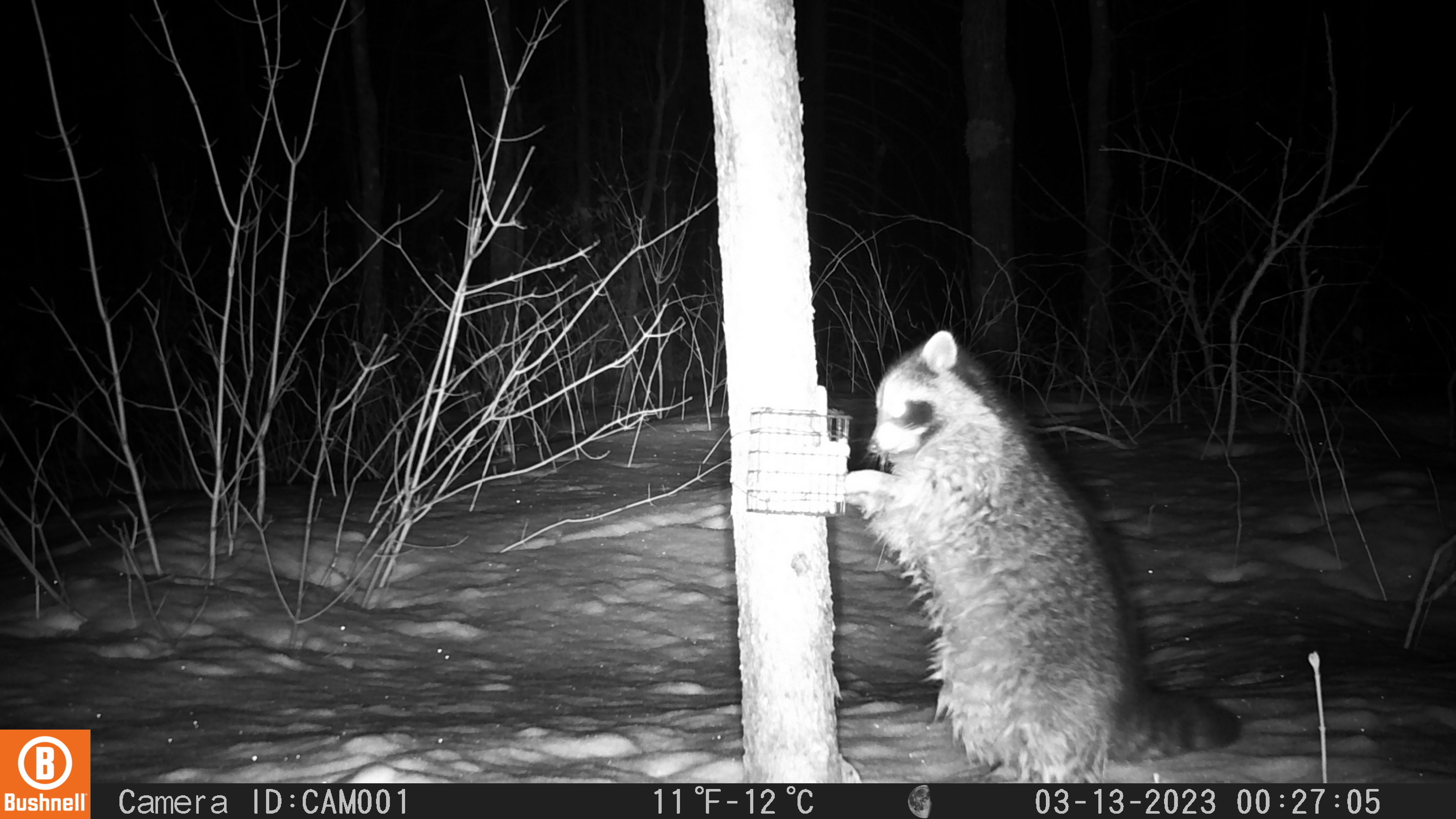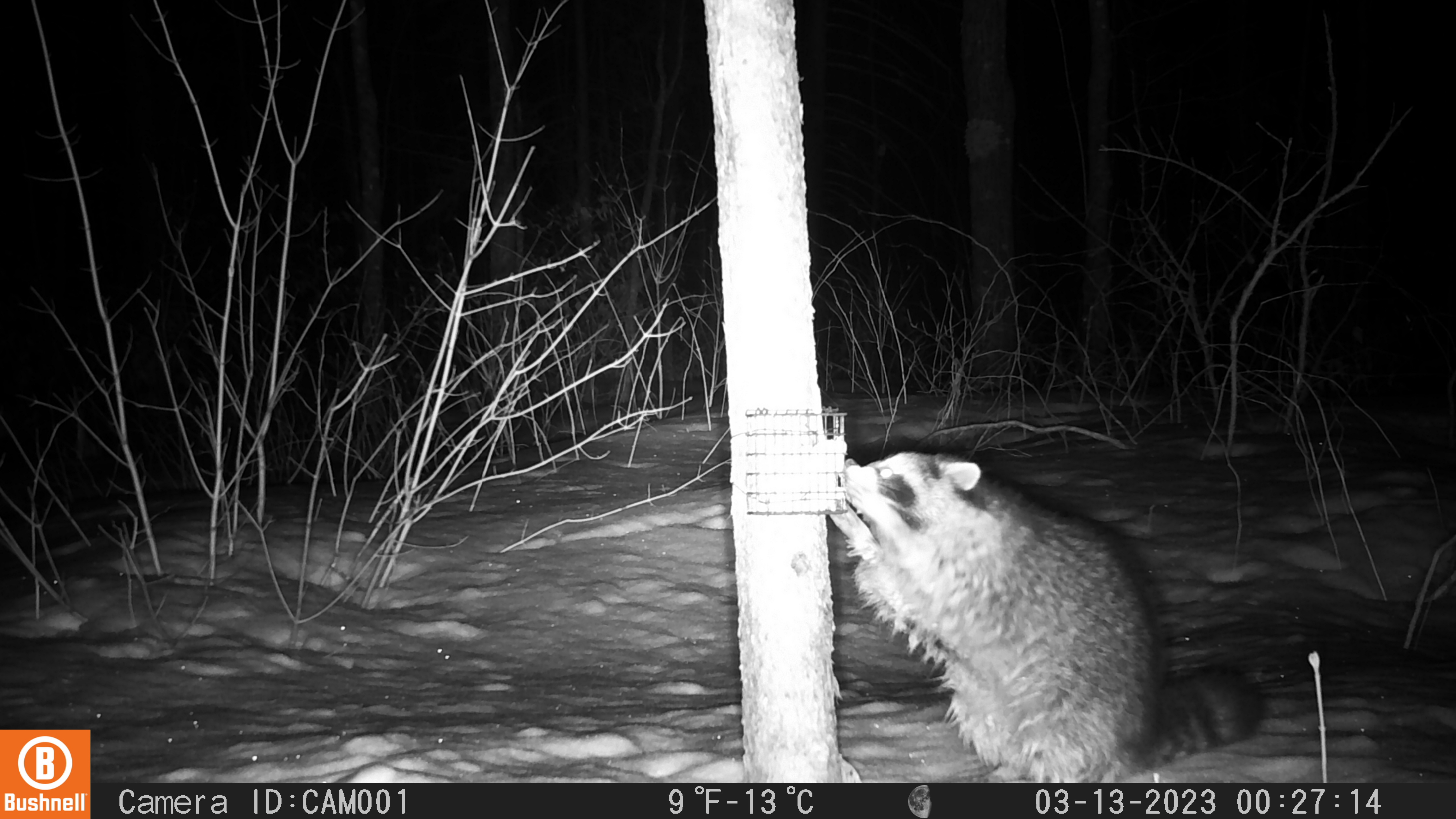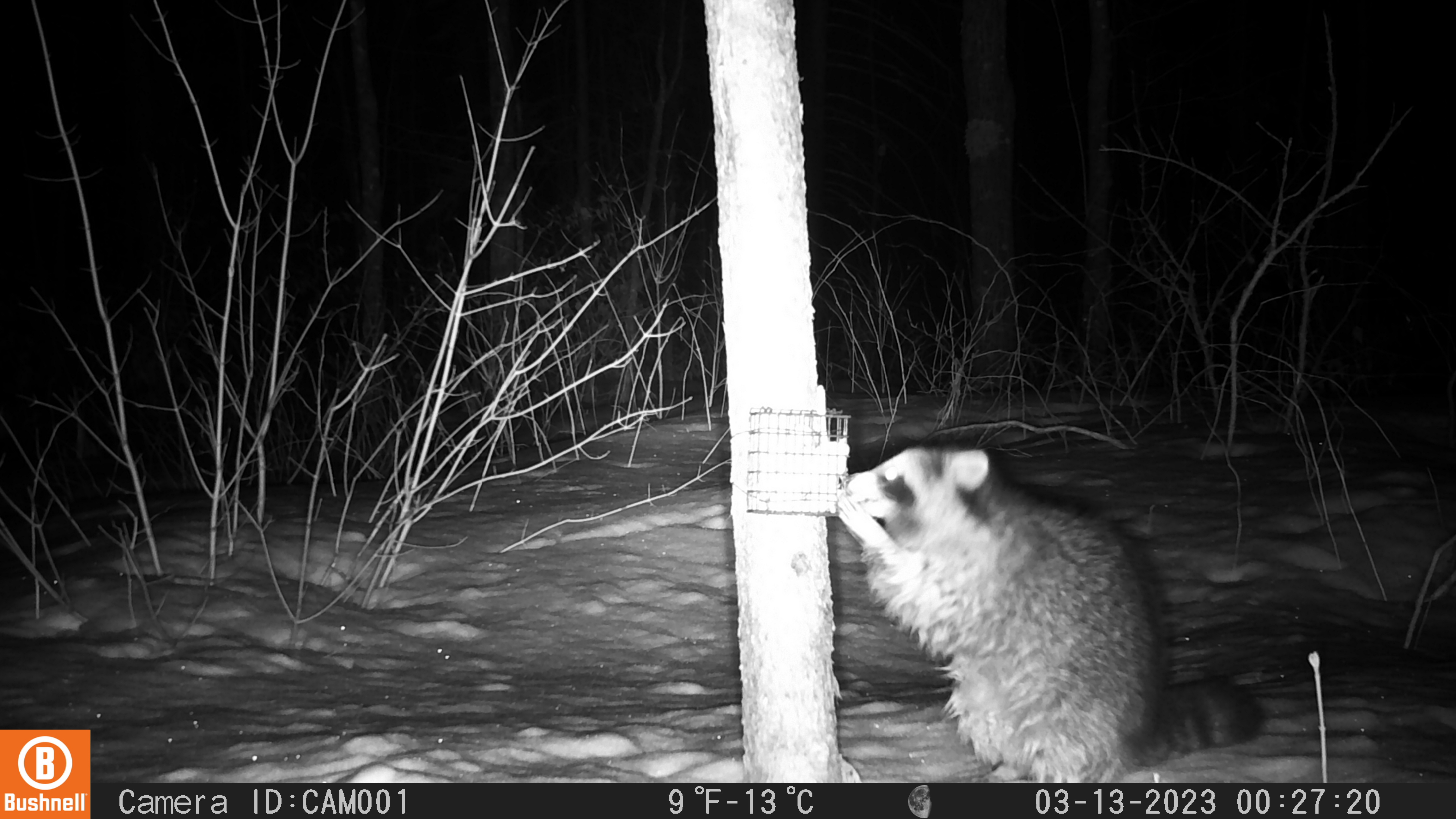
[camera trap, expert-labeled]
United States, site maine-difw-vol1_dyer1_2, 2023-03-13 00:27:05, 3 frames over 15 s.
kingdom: Animalia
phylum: Chordata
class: Mammalia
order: Carnivora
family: Procyonidae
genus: Procyon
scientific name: Procyon lotor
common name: raccoon